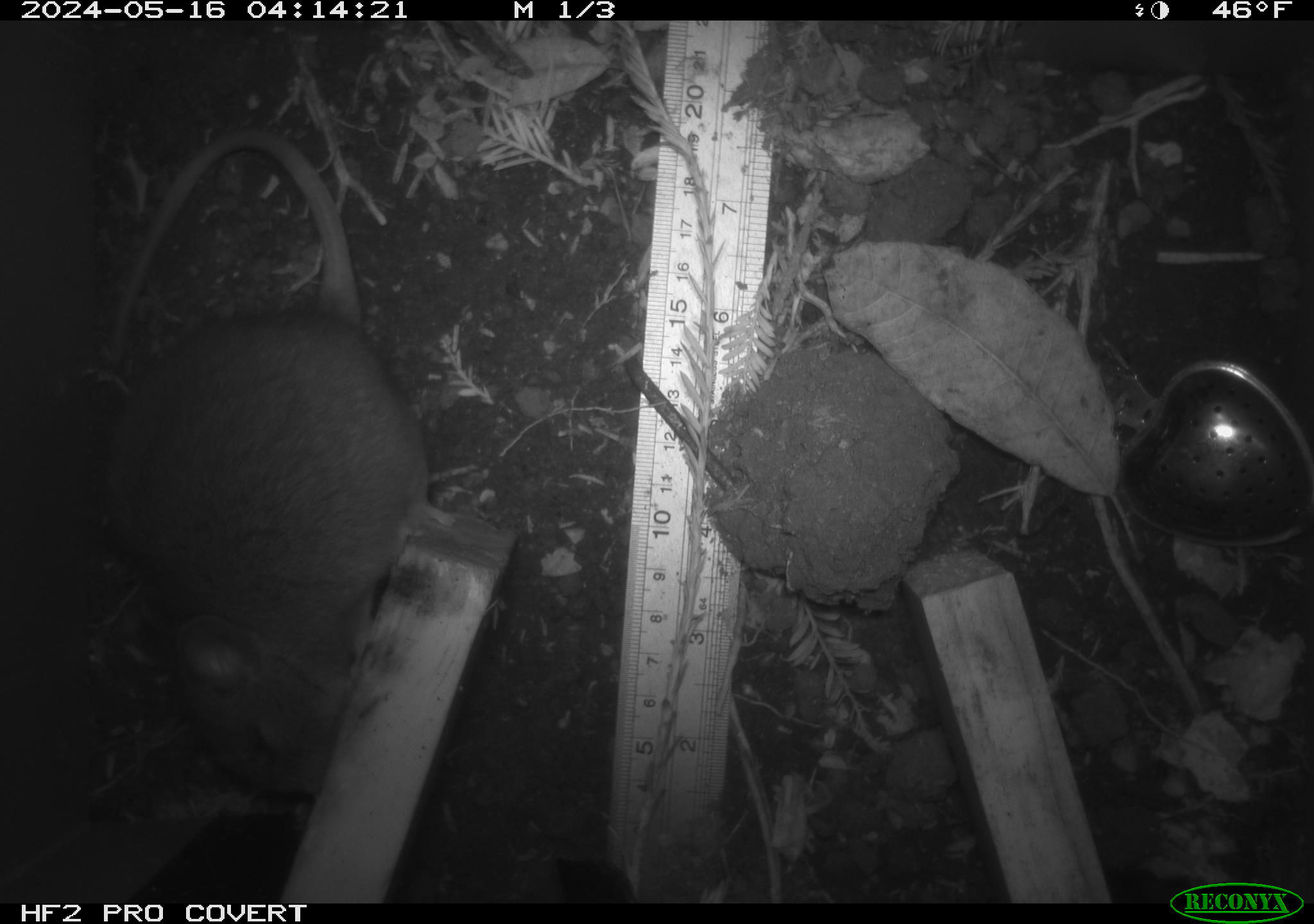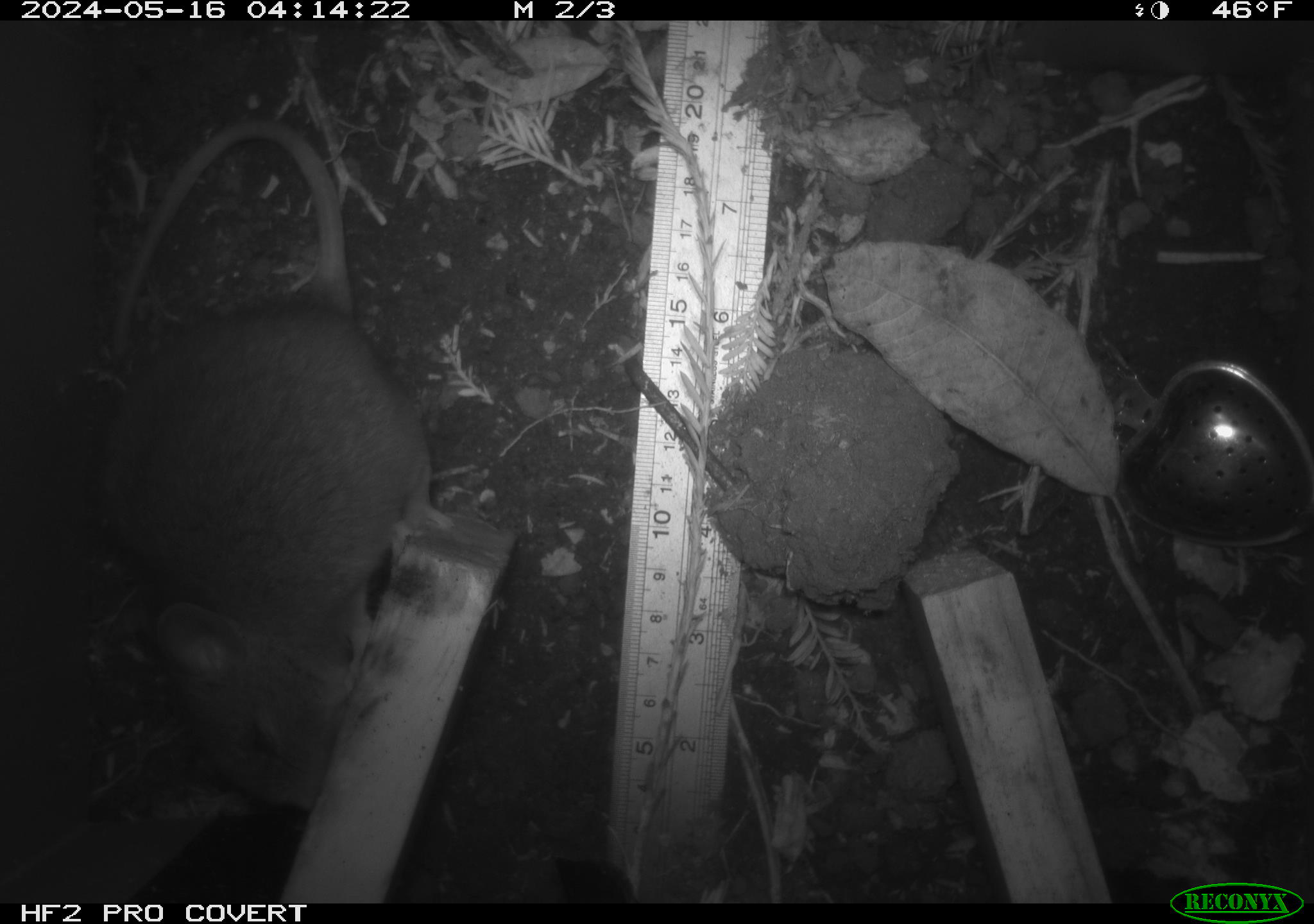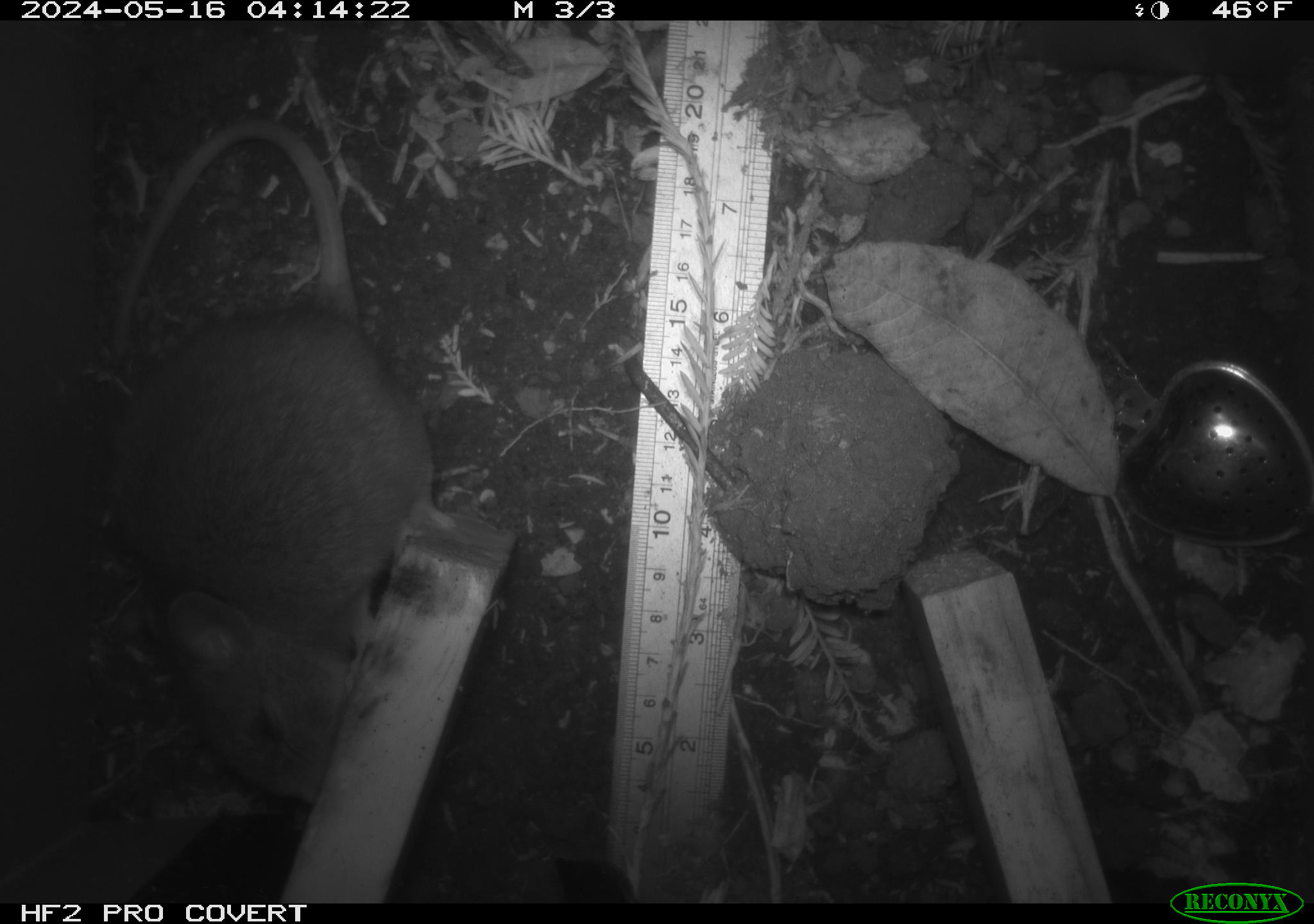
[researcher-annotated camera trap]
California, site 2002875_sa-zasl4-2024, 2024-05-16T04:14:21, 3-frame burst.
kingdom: Animalia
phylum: Chordata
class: Mammalia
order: Rodentia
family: Cricetidae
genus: Neotoma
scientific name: Neotoma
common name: pack rat or woodrat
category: neotoma species